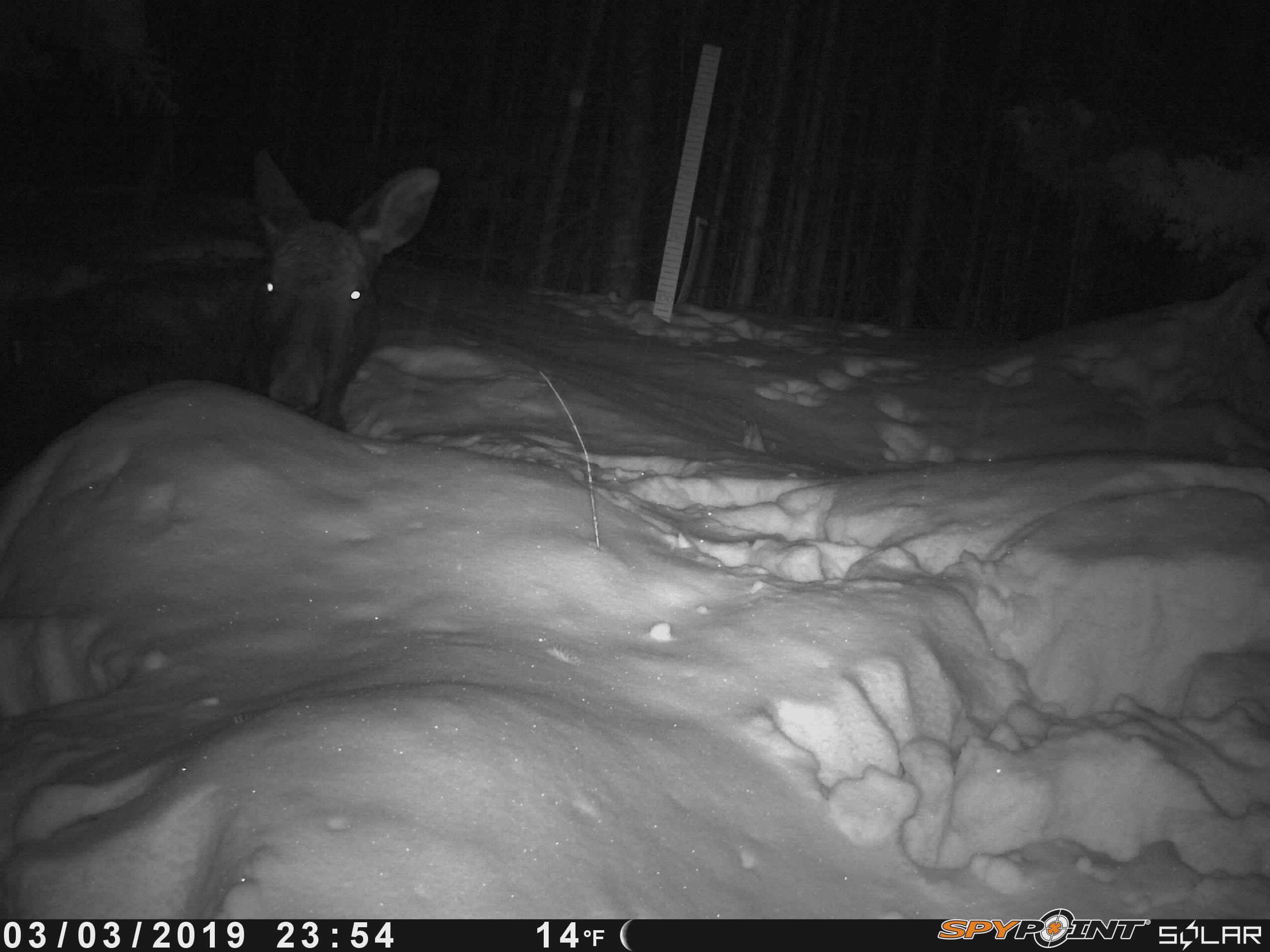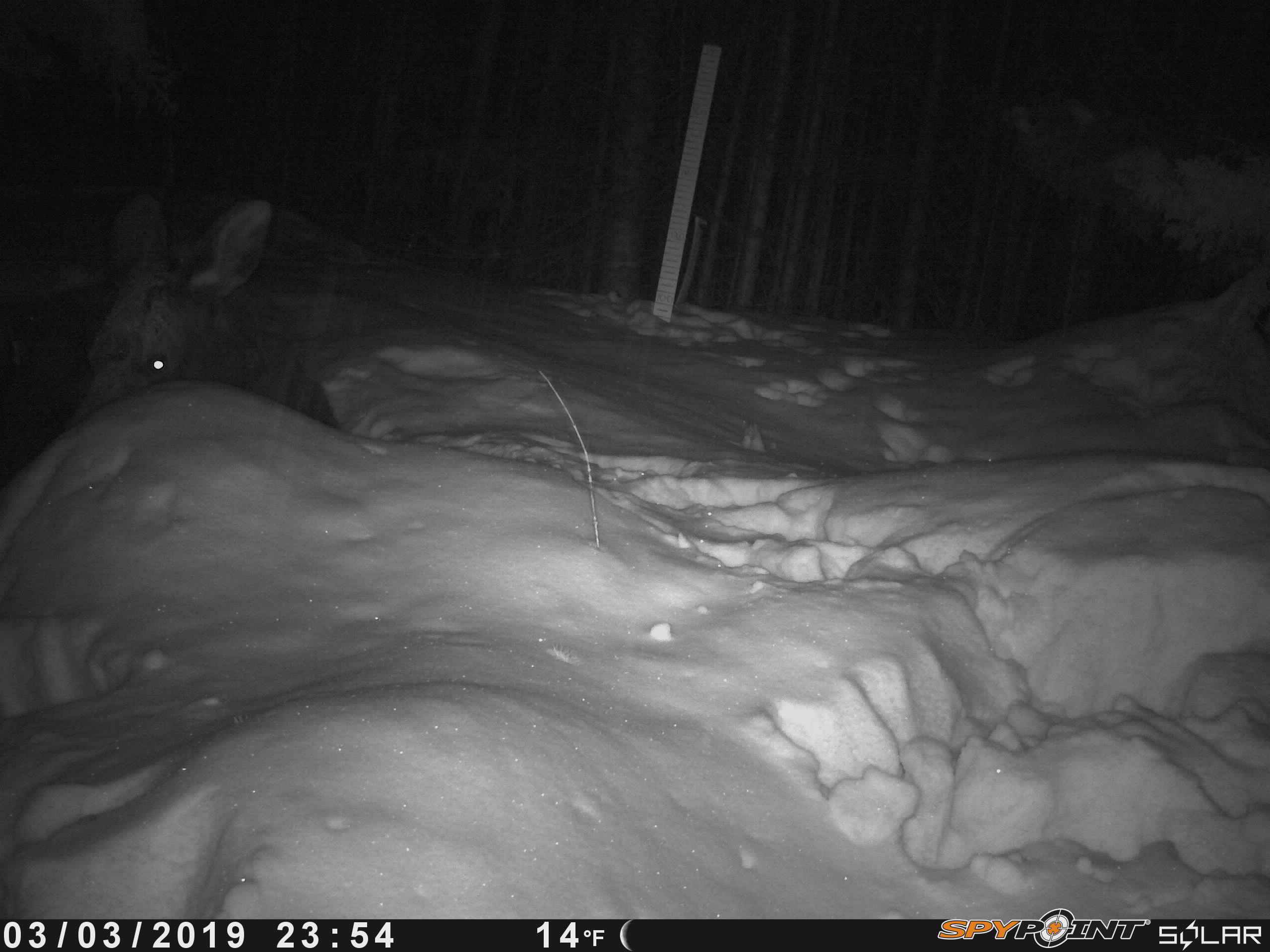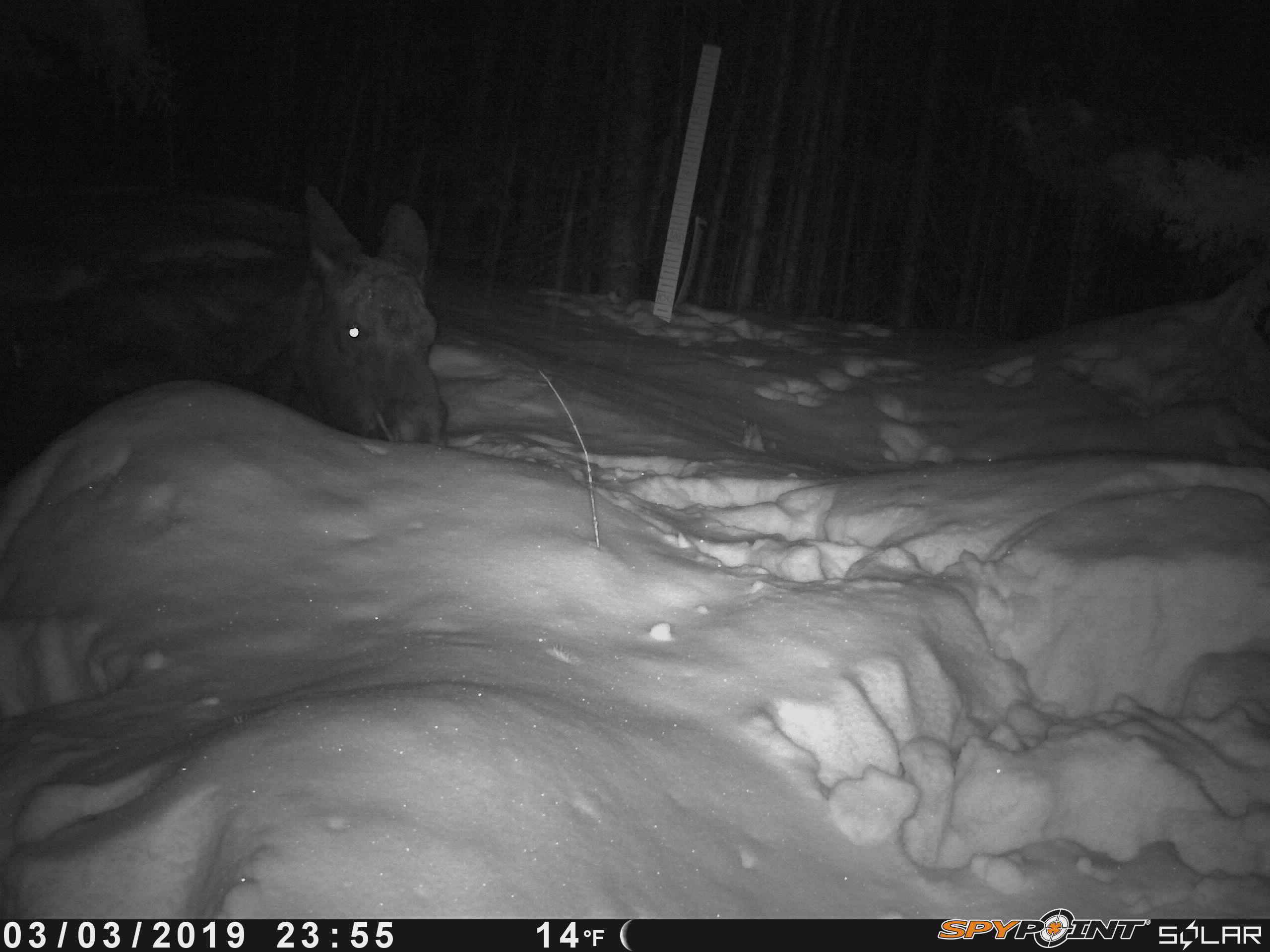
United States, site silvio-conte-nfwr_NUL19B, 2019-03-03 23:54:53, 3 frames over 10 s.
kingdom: Animalia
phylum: Chordata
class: Mammalia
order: Artiodactyla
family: Cervidae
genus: Alces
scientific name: Alces alces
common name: moose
Moose (Alces alces).